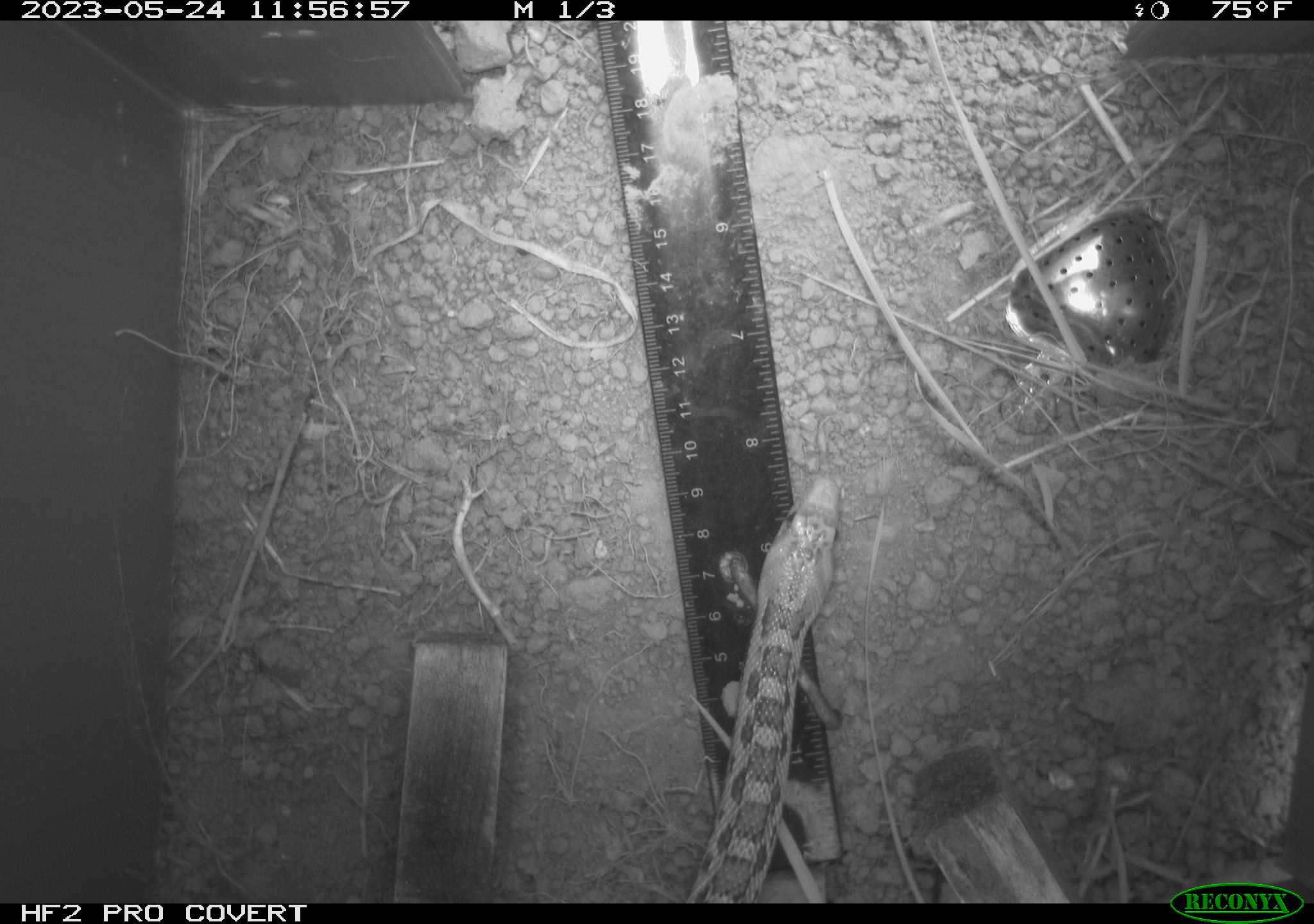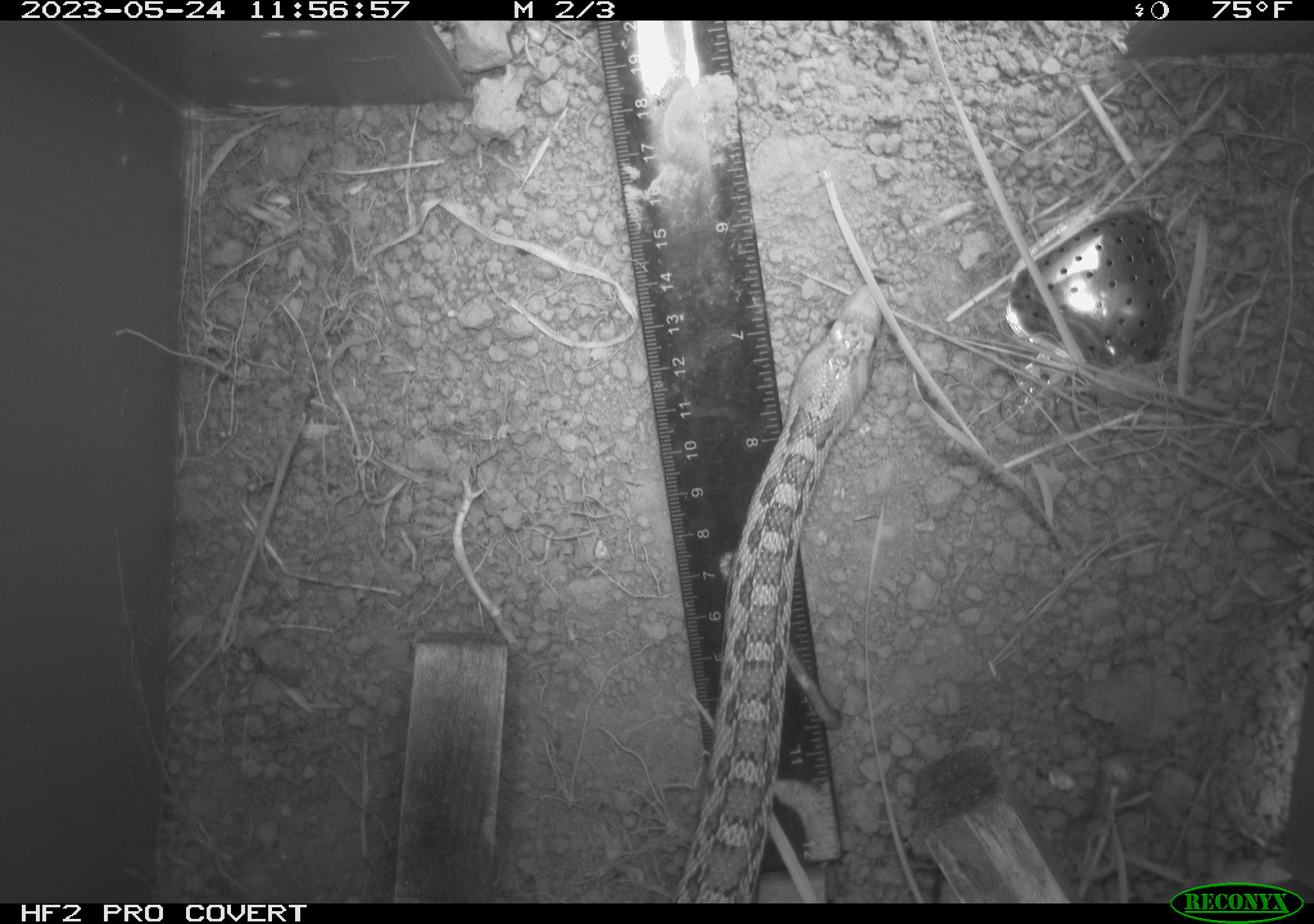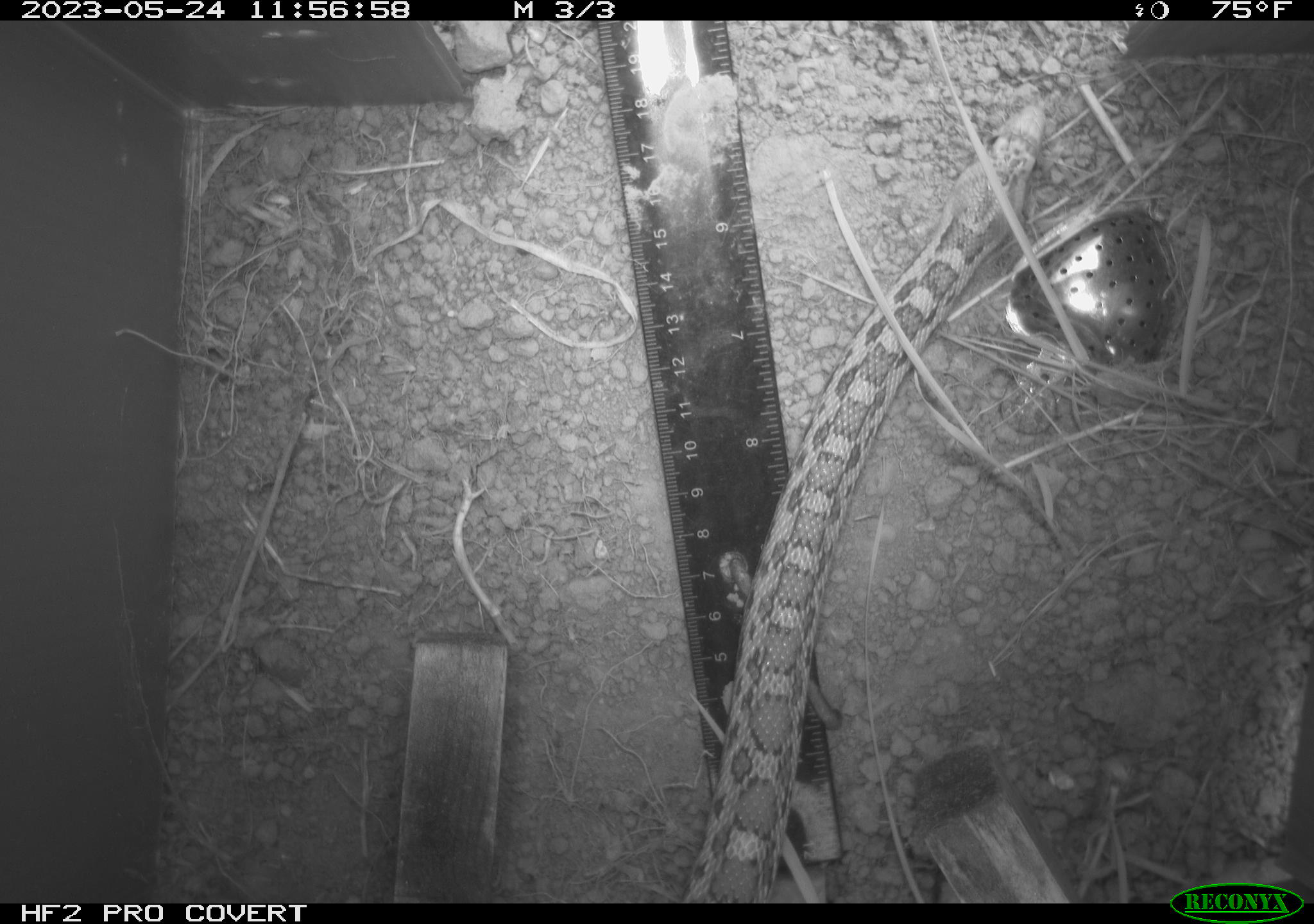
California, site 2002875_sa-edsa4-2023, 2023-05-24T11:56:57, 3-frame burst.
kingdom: Animalia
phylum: Chordata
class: Reptilia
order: Squamata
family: Colubridae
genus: Pituophis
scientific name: Pituophis catenifer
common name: gophersnake